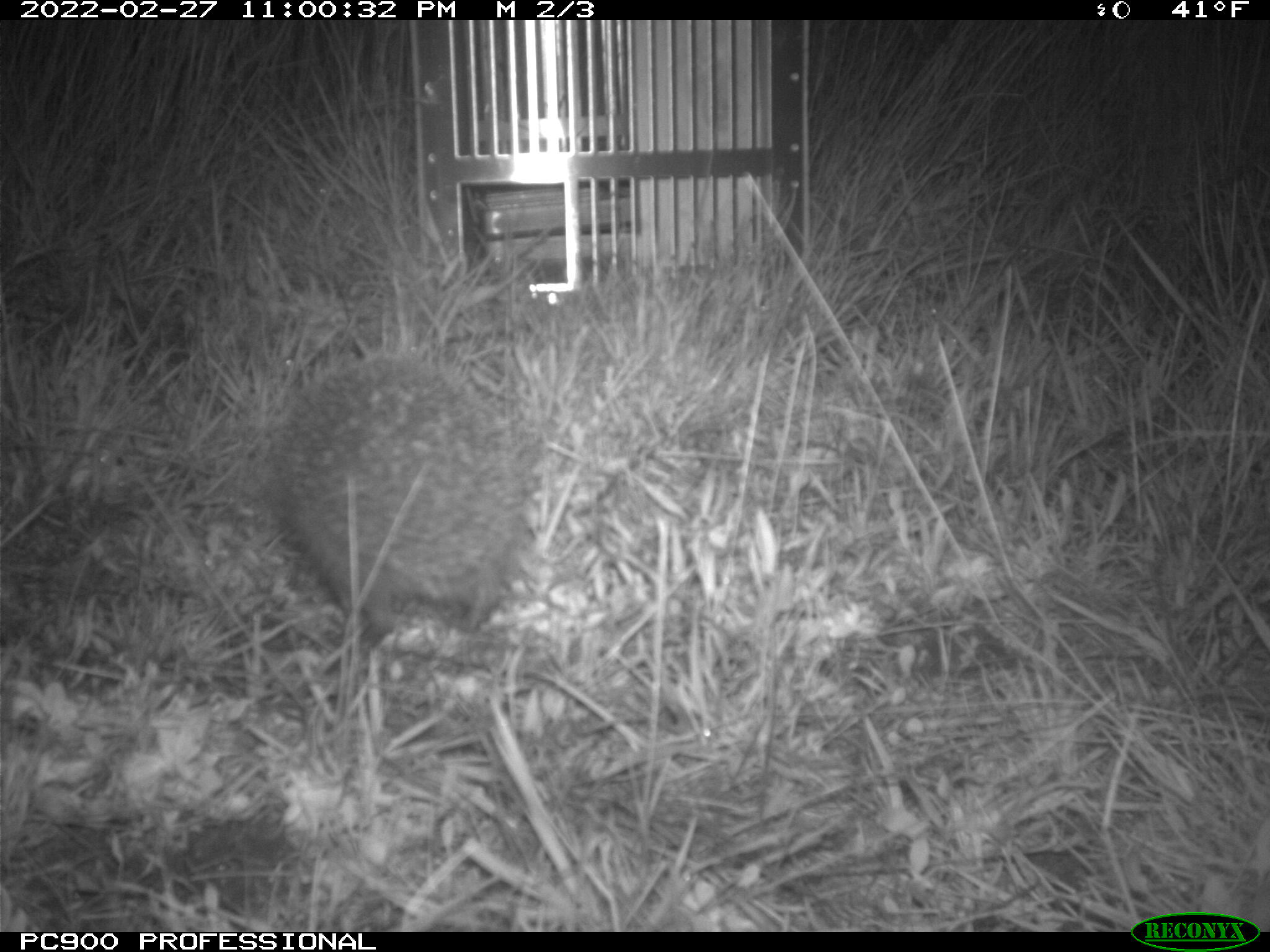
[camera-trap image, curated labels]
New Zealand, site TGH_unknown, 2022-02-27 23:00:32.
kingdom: Animalia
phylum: Chordata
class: Mammalia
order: Eulipotyphla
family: Erinaceidae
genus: Erinaceus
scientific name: Erinaceus europaeus europaeus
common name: european hedgehog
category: hedgehog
Hedgehog (european hedgehog) (Erinaceus europaeus europaeus).